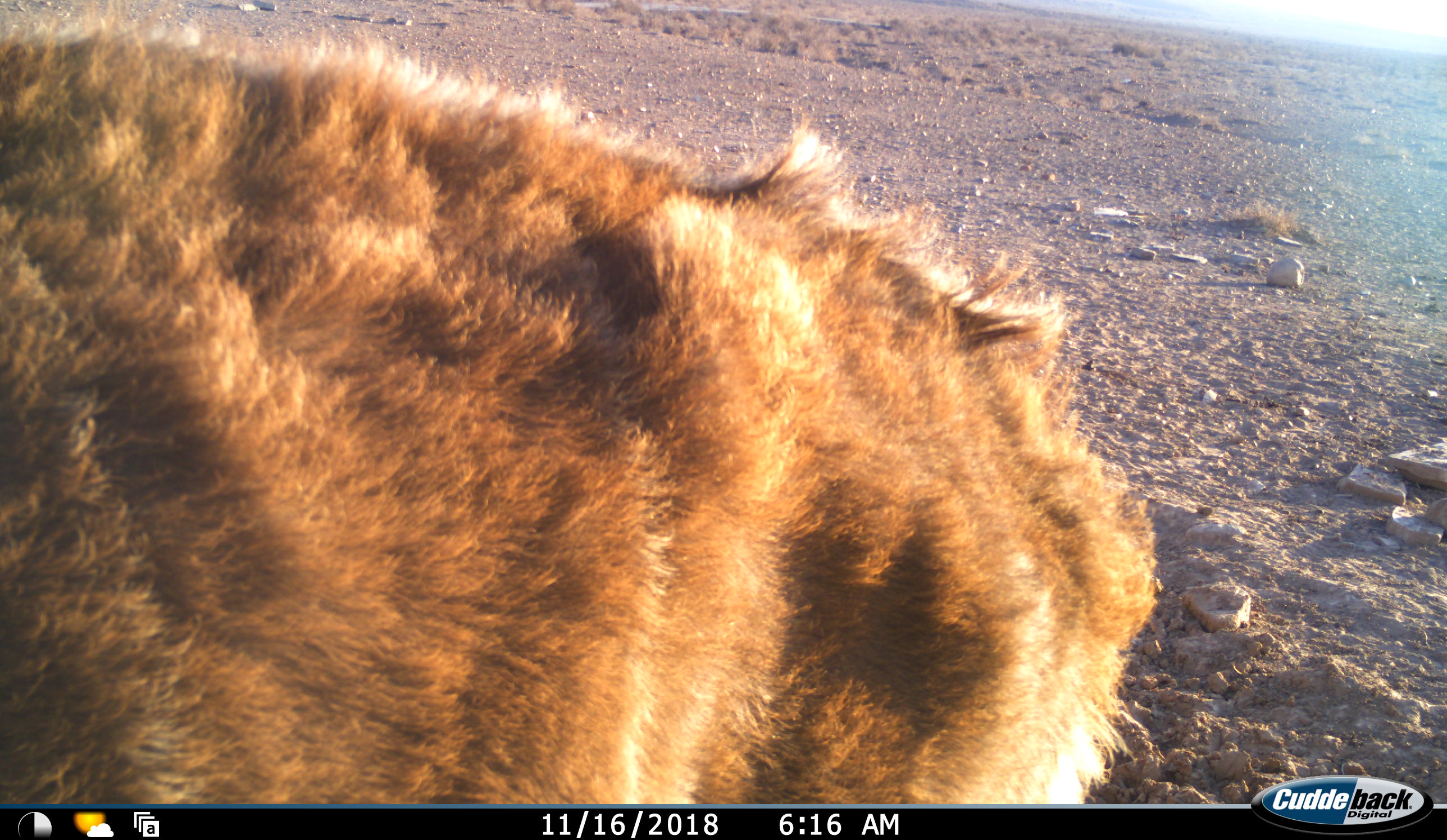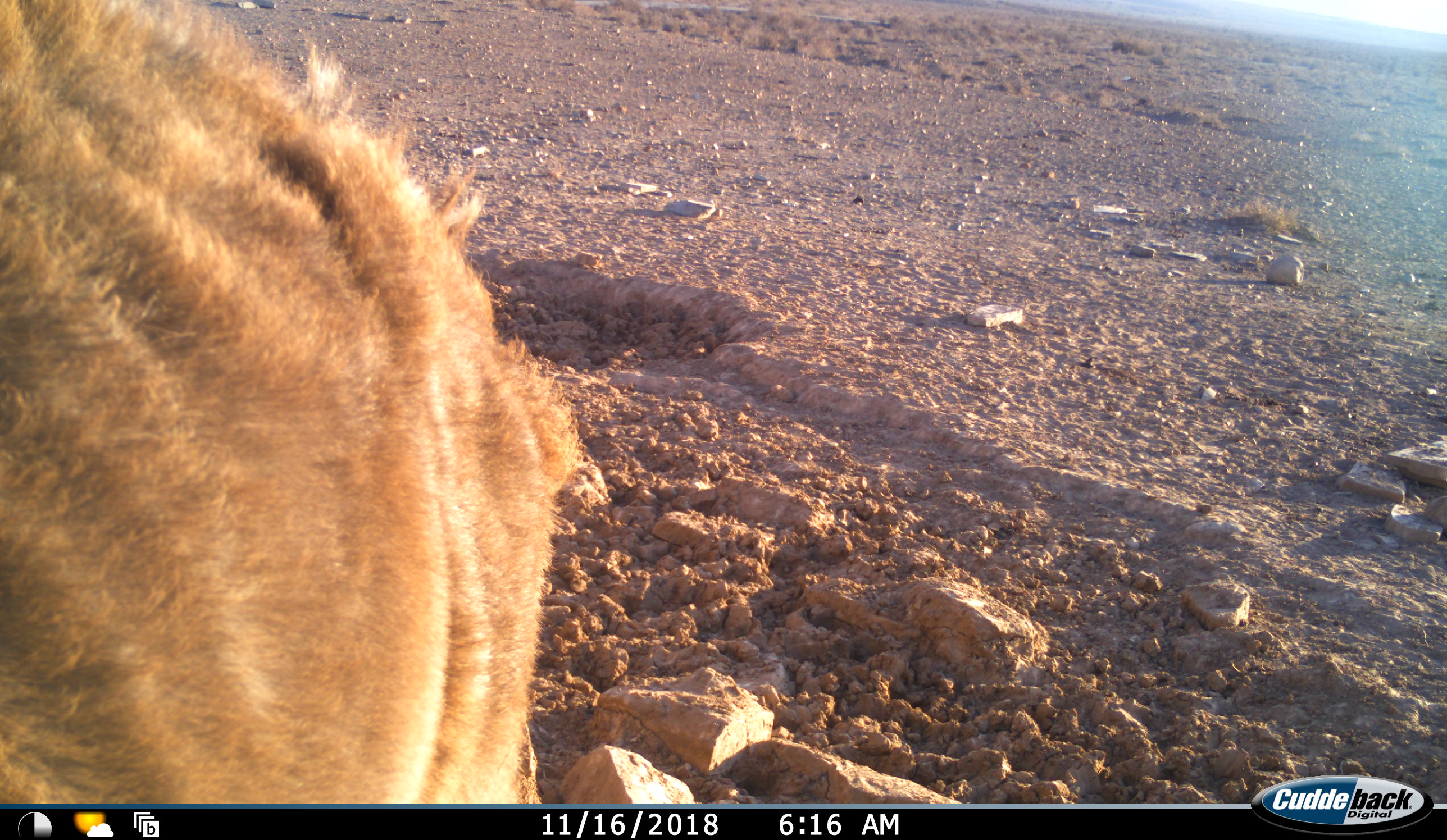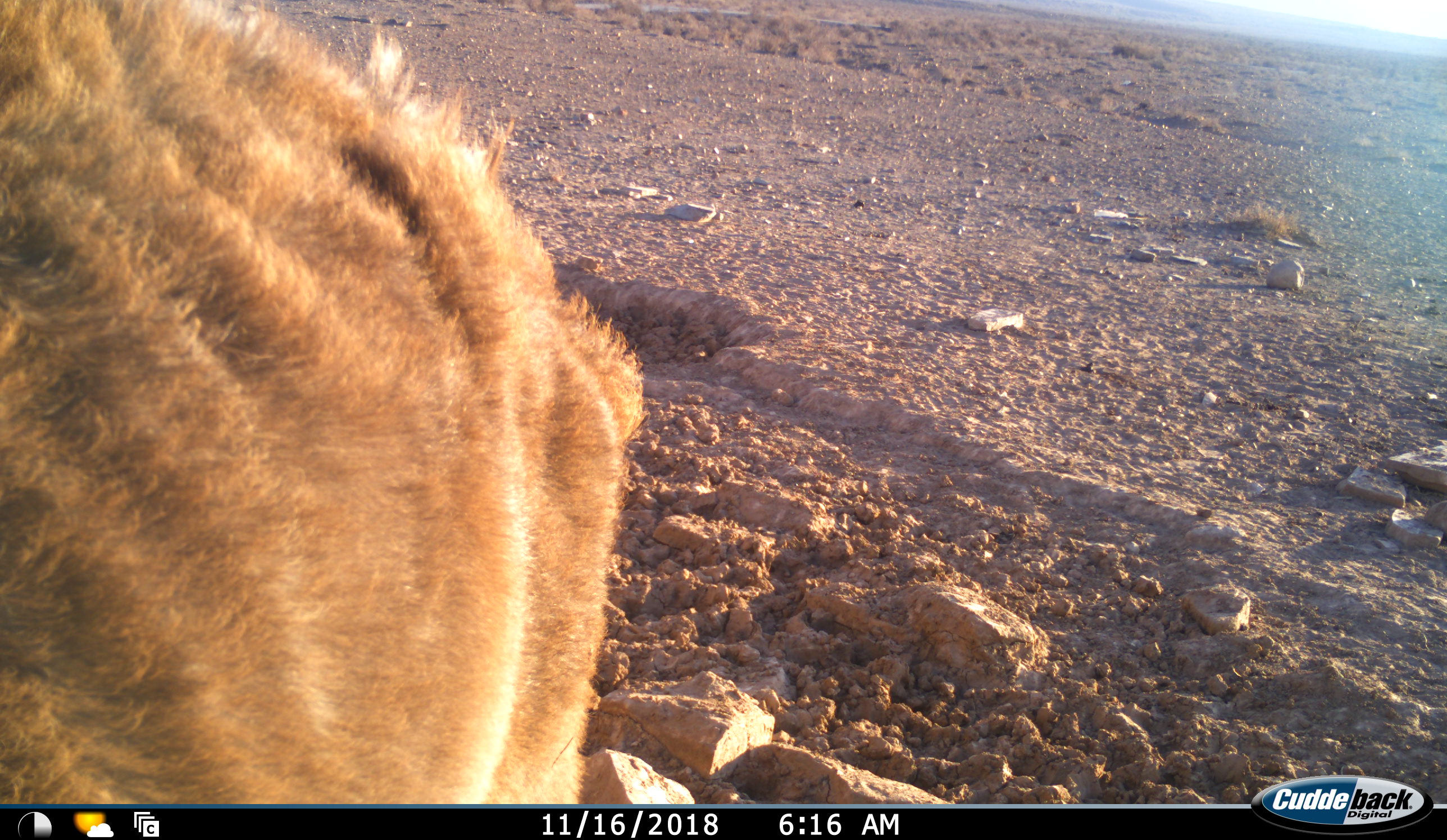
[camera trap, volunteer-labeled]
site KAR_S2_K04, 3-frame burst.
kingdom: Animalia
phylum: Chordata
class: Mammalia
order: Artiodactyla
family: Bovidae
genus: Tragelaphus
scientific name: Tragelaphus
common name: kudu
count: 1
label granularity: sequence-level